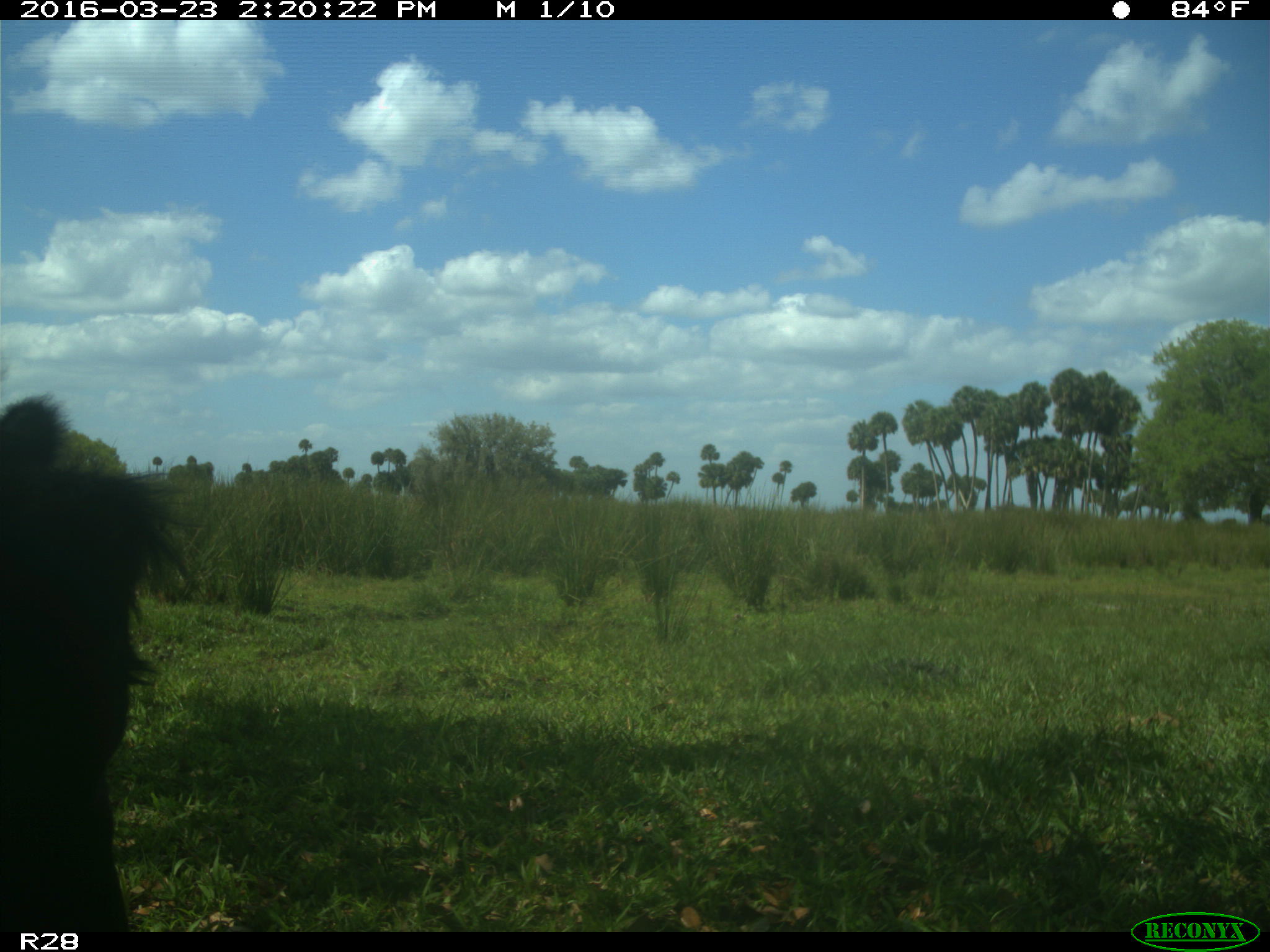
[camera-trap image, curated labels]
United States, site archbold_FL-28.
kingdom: Animalia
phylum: Chordata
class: Mammalia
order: Artiodactyla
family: Bovidae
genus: Bos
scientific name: Bos taurus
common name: domestic cow